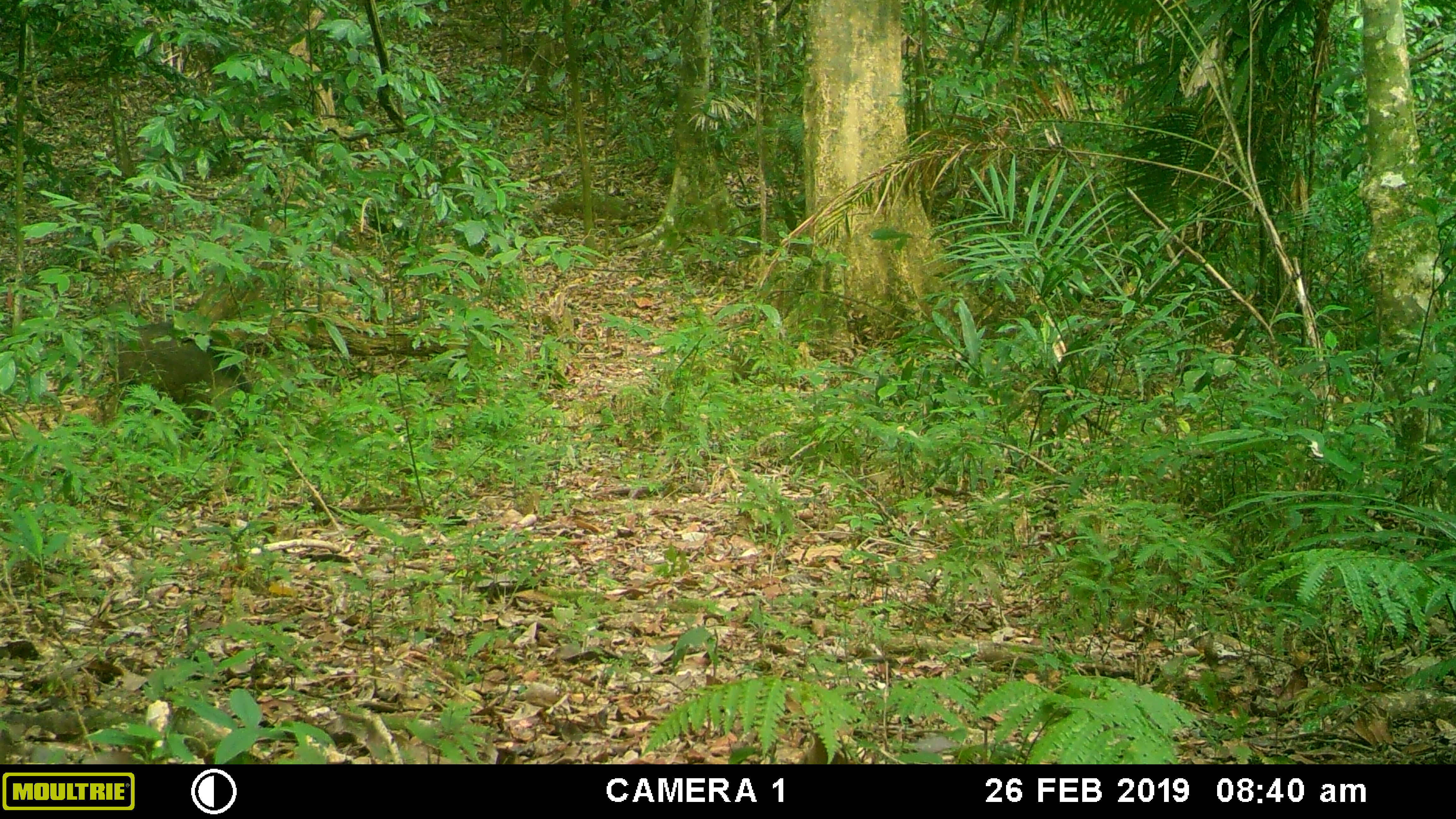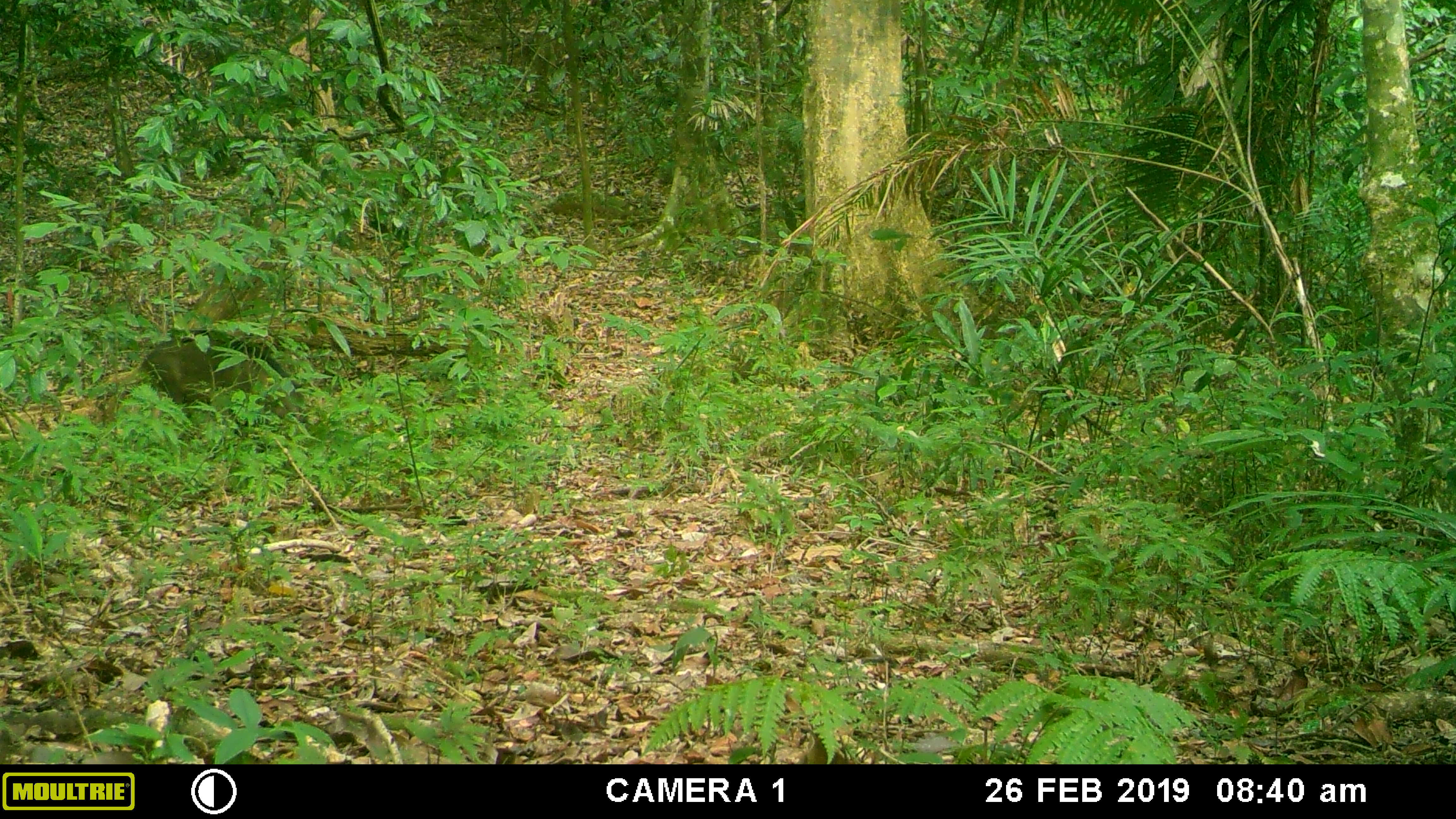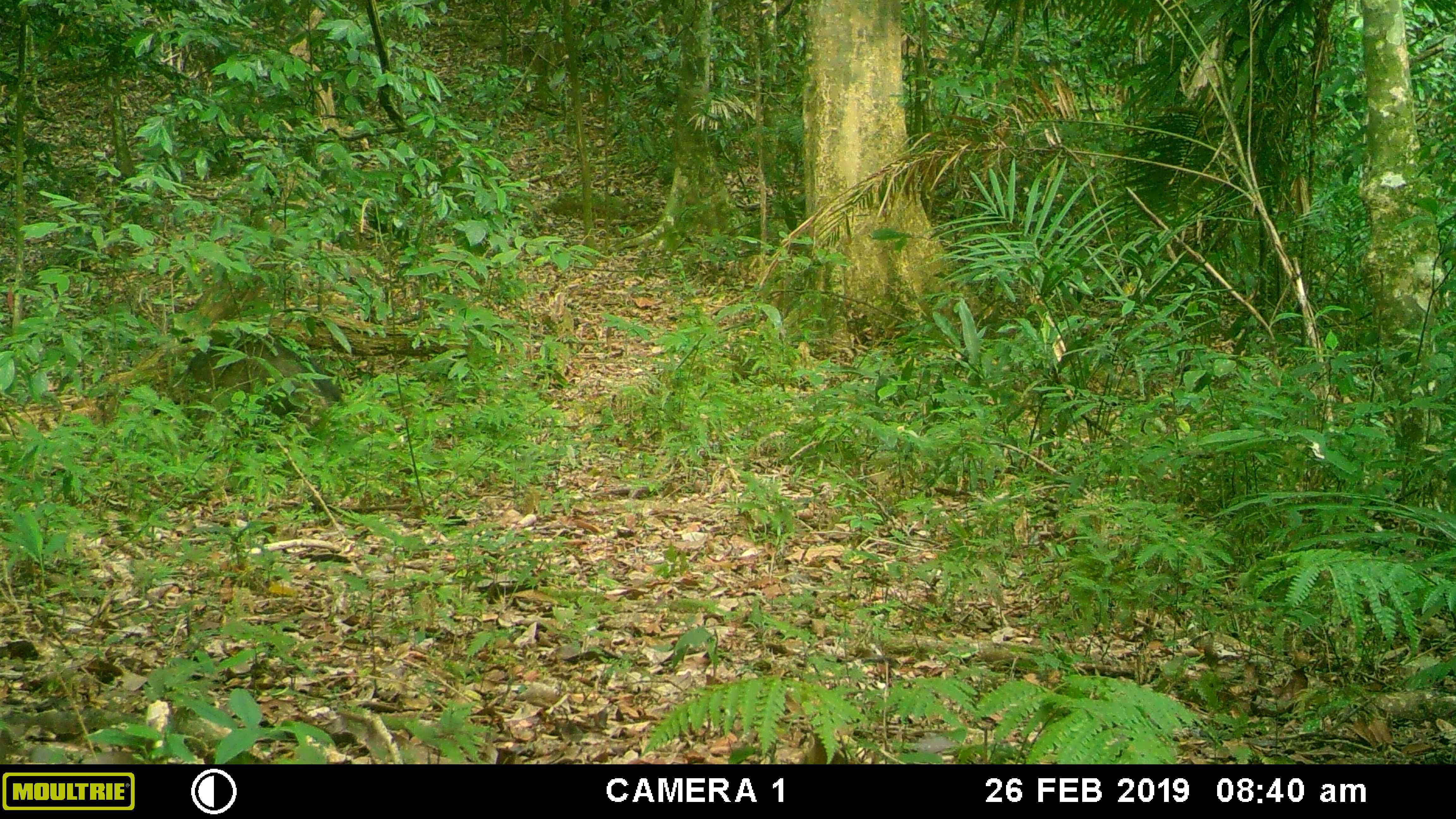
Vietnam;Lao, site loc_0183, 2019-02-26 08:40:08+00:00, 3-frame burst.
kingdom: Animalia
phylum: Chordata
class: Mammalia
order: Artiodactyla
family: Suidae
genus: Sus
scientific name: Sus scrofa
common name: eurasian wild pig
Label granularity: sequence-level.